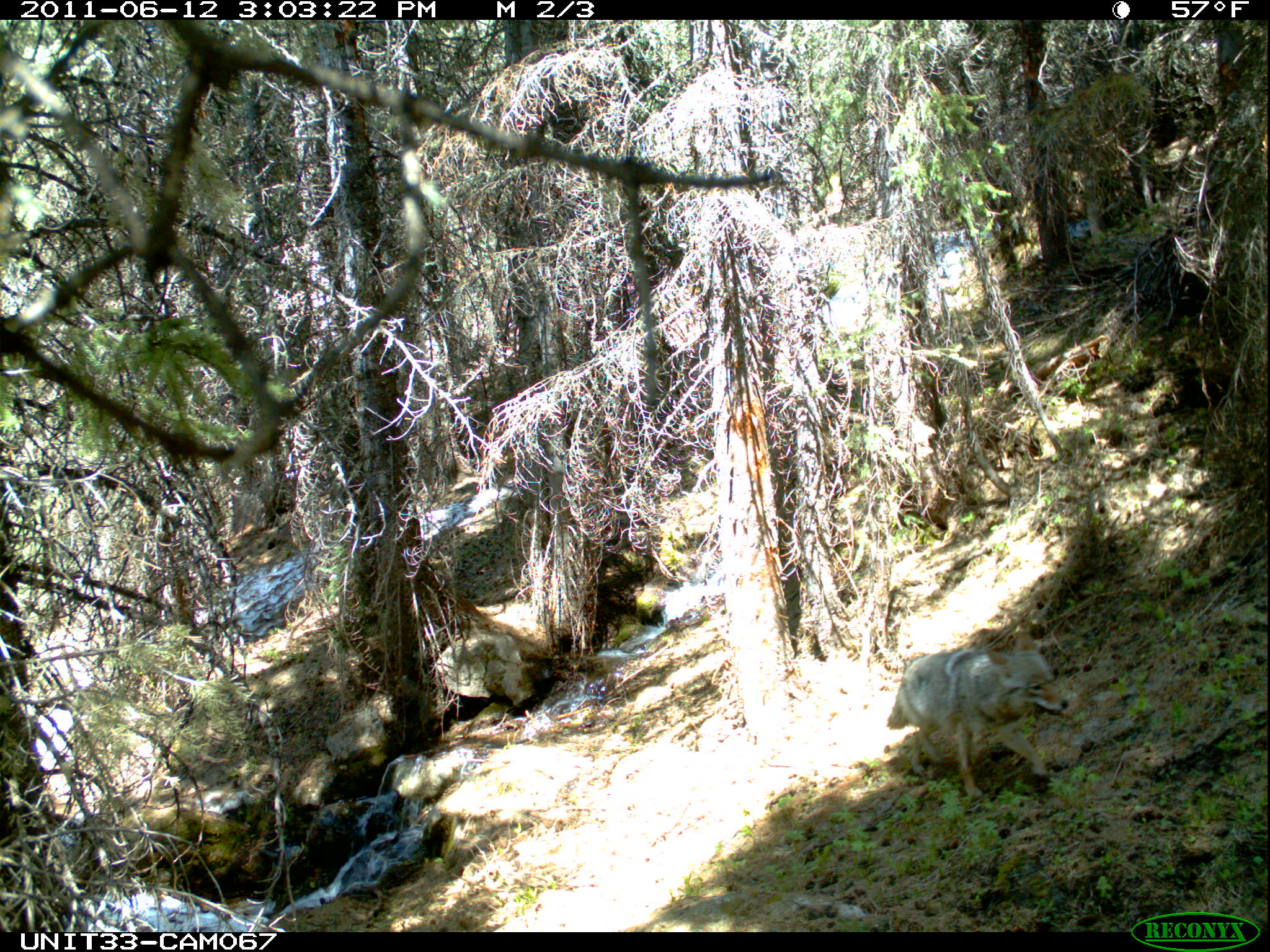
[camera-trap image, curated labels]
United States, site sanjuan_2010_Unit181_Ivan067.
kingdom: Animalia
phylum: Chordata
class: Mammalia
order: Carnivora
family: Canidae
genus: Canis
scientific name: Canis latrans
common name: coyote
Canis latrans (coyote).